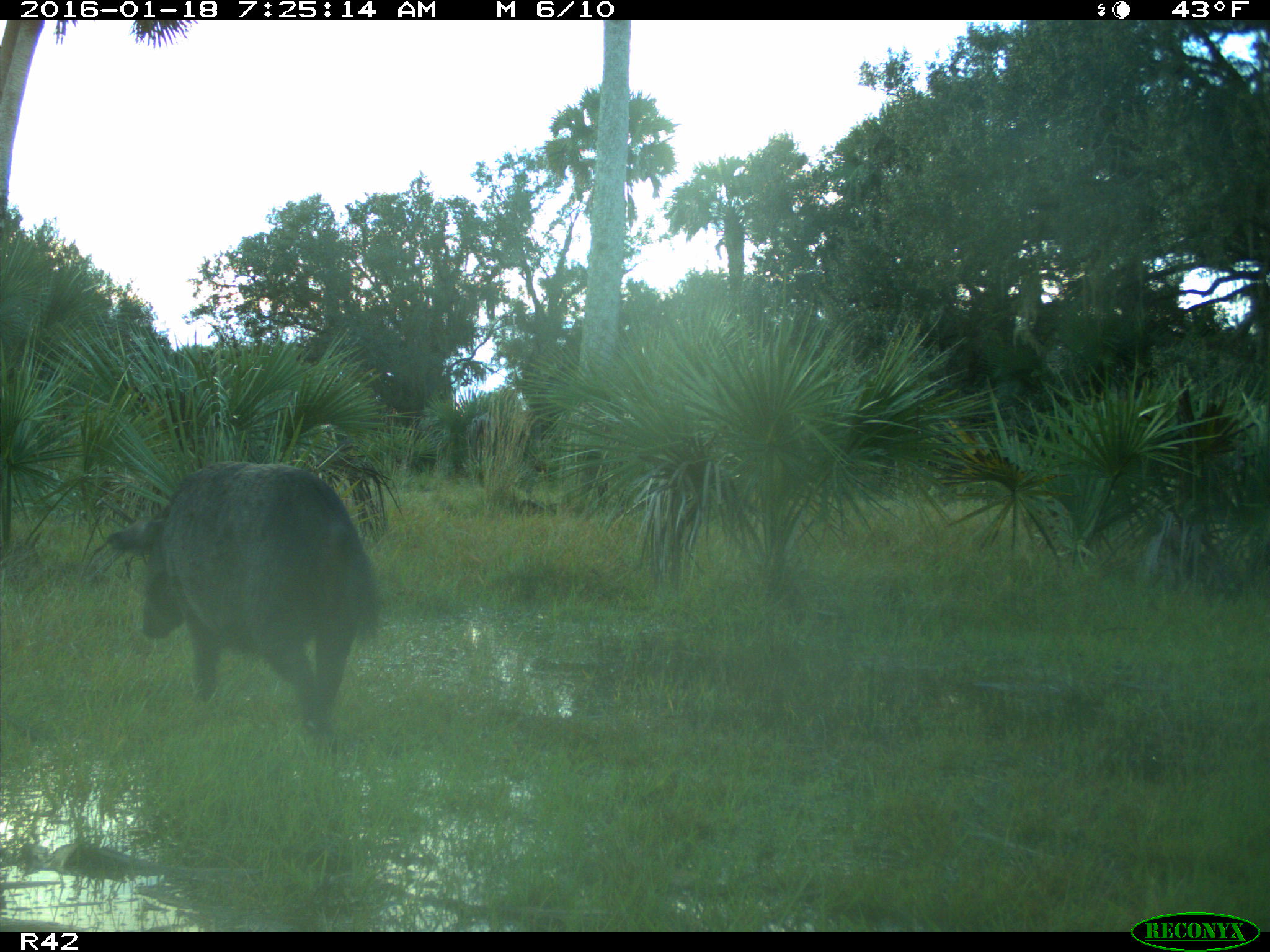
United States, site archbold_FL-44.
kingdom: Animalia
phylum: Chordata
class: Mammalia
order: Artiodactyla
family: Suidae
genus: Sus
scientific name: Sus scrofa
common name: wild boar